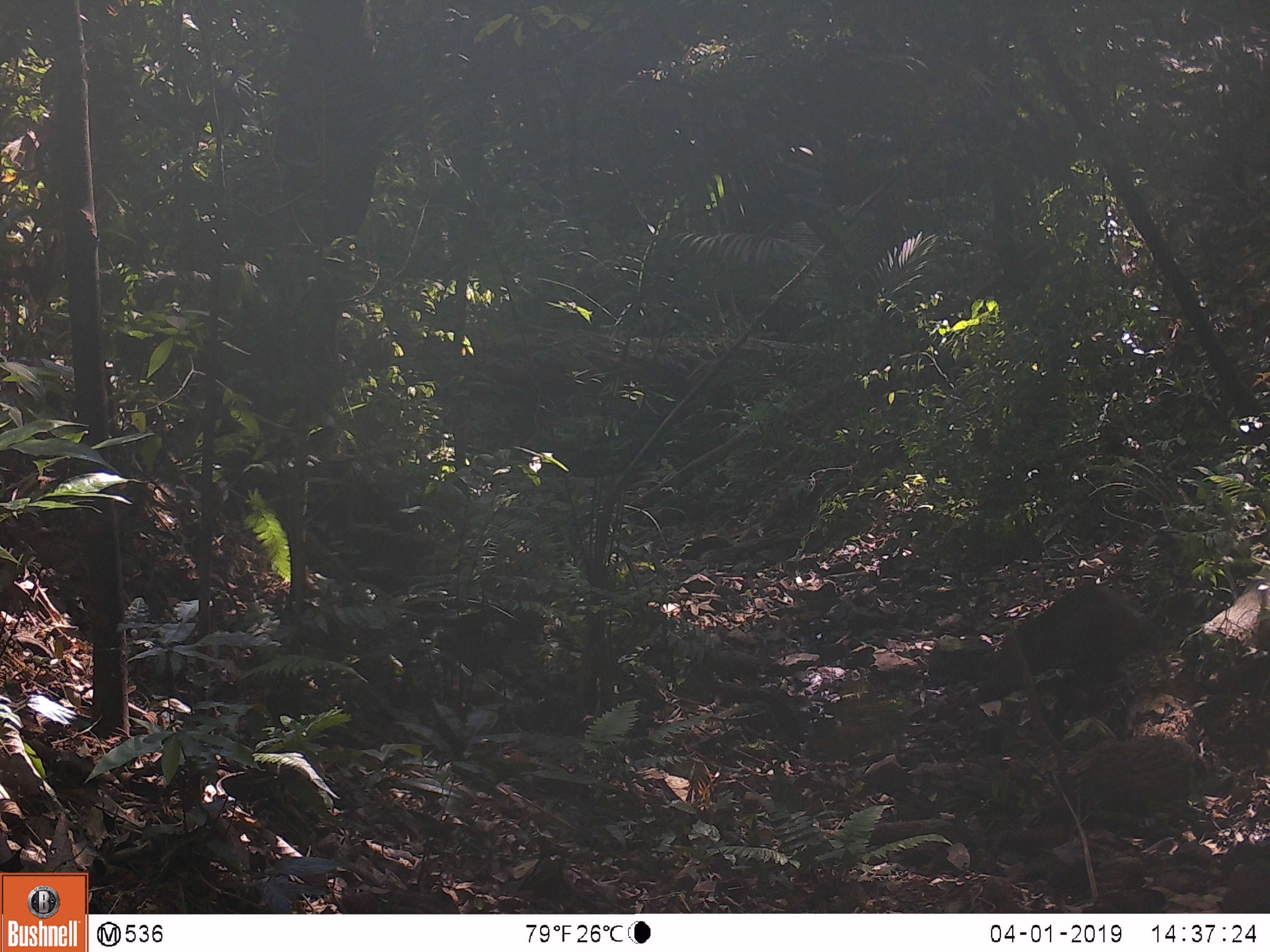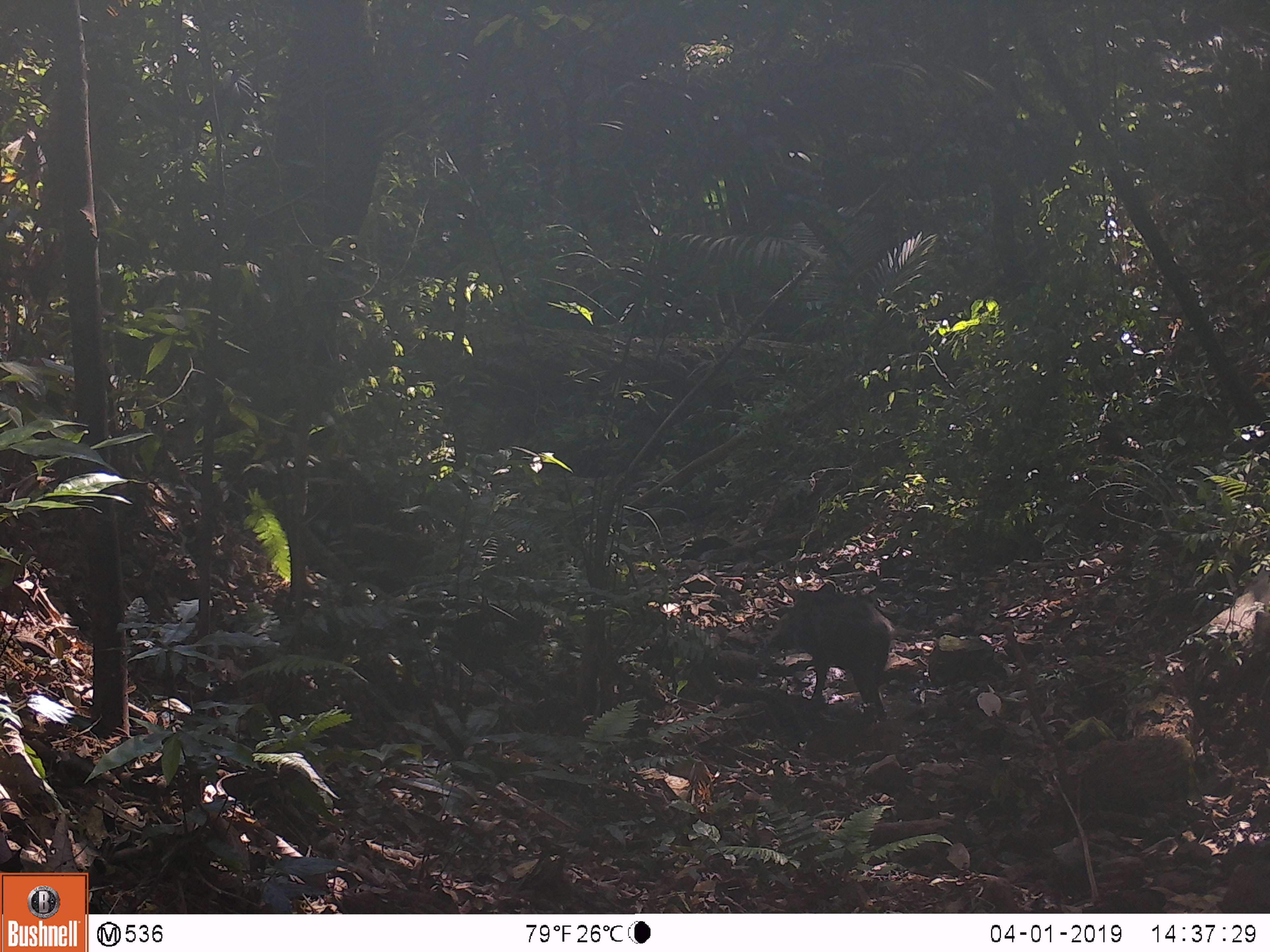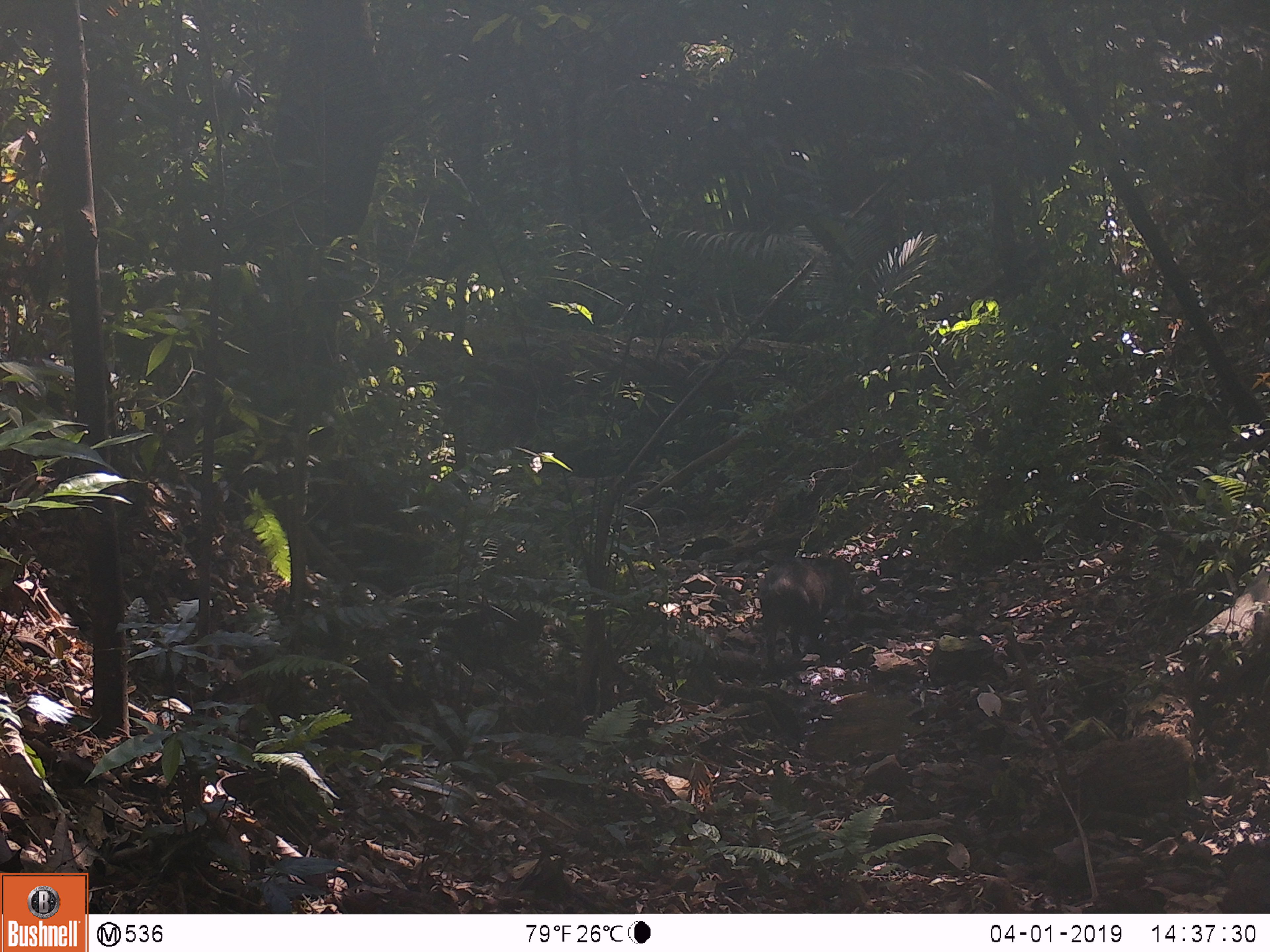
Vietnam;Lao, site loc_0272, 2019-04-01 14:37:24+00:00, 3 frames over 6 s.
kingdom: Animalia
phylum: Chordata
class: Mammalia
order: Artiodactyla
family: Suidae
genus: Sus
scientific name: Sus scrofa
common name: eurasian wild pig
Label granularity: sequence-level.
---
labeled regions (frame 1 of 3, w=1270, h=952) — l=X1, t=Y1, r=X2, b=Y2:
eurasian wild pig: l=976, t=583, r=1171, b=703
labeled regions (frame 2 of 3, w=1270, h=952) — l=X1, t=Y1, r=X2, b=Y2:
eurasian wild pig: l=764, t=591, r=897, b=719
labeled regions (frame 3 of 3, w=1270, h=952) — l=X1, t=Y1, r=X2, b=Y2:
eurasian wild pig: l=756, t=556, r=855, b=667